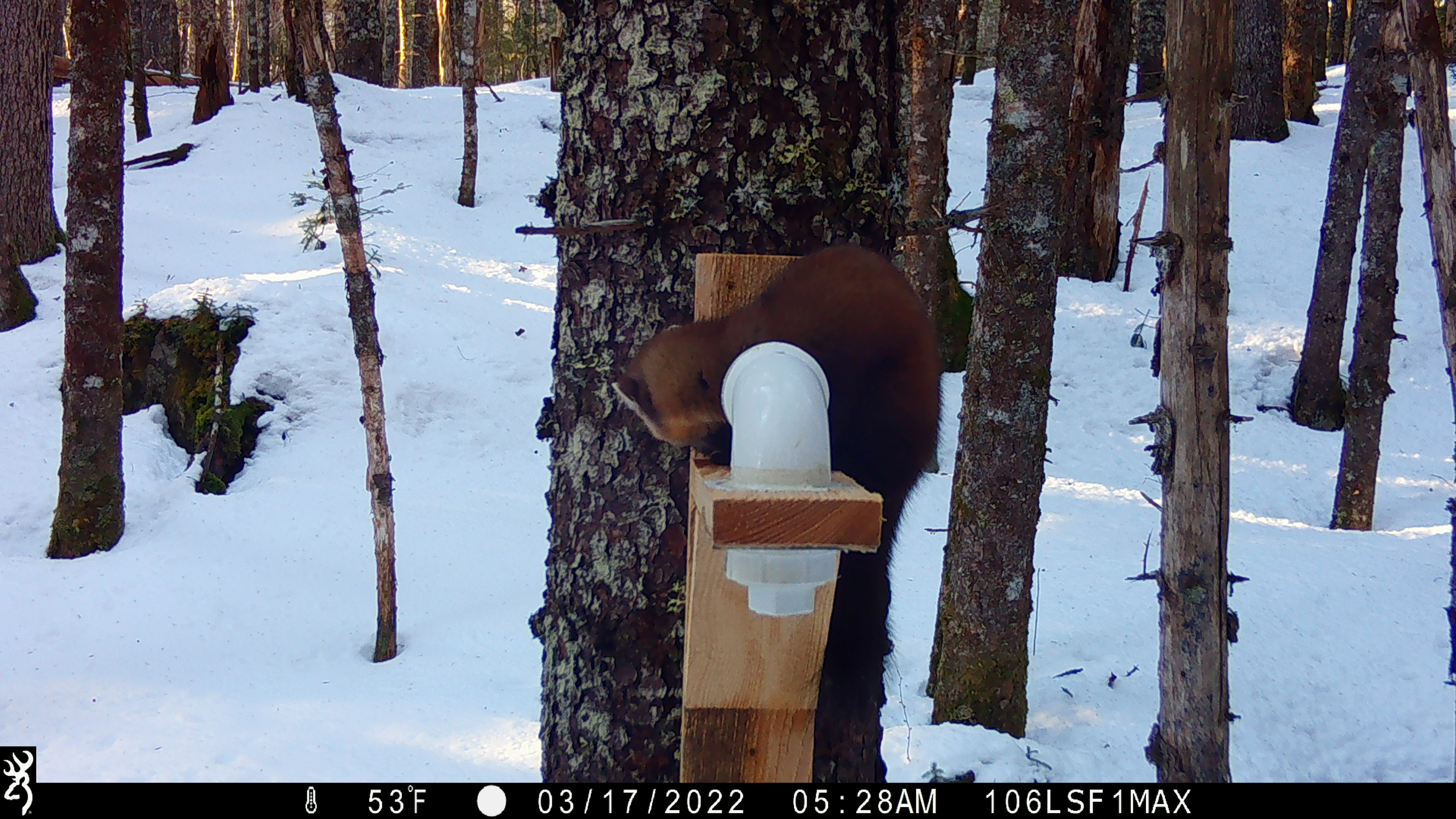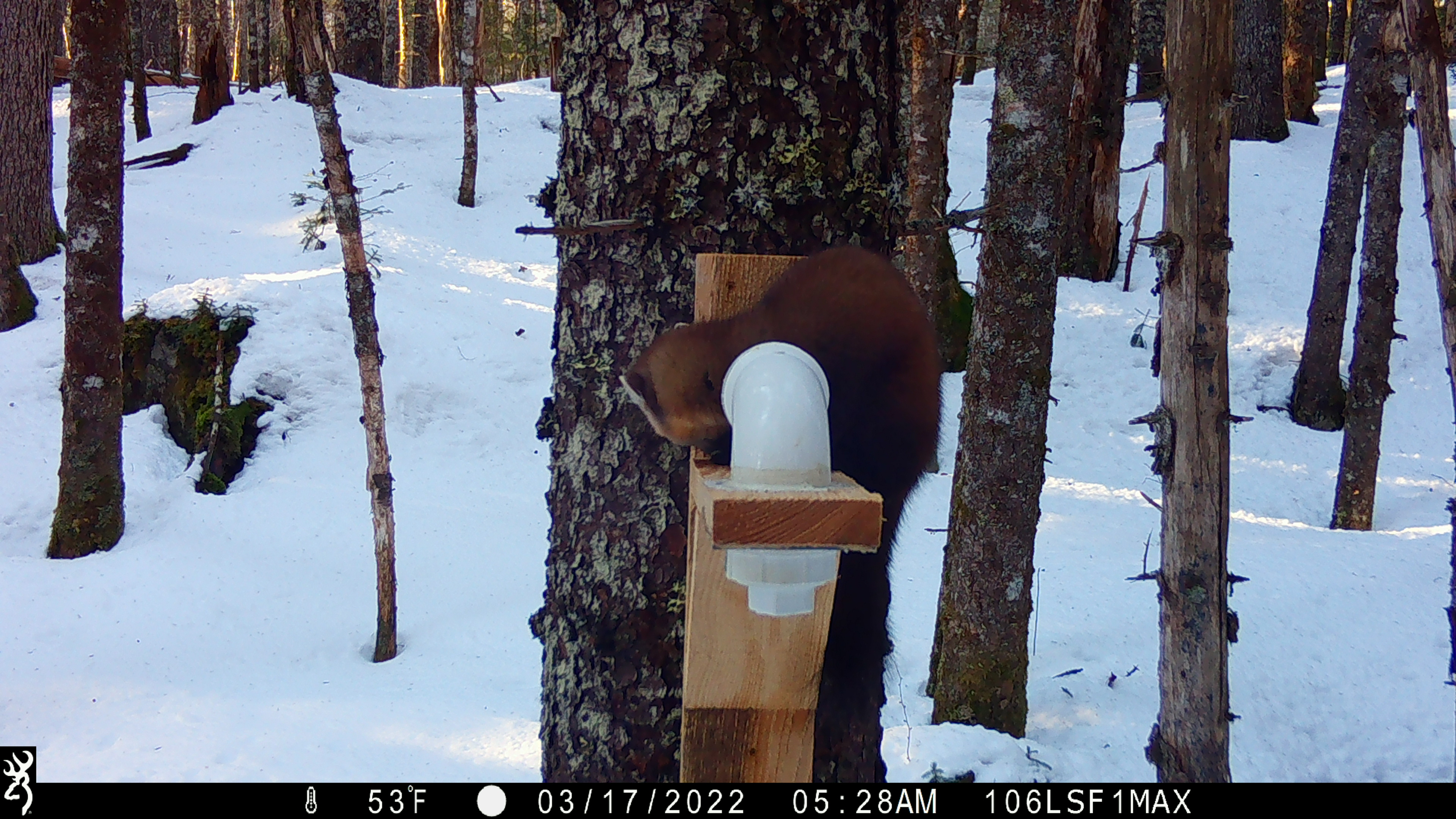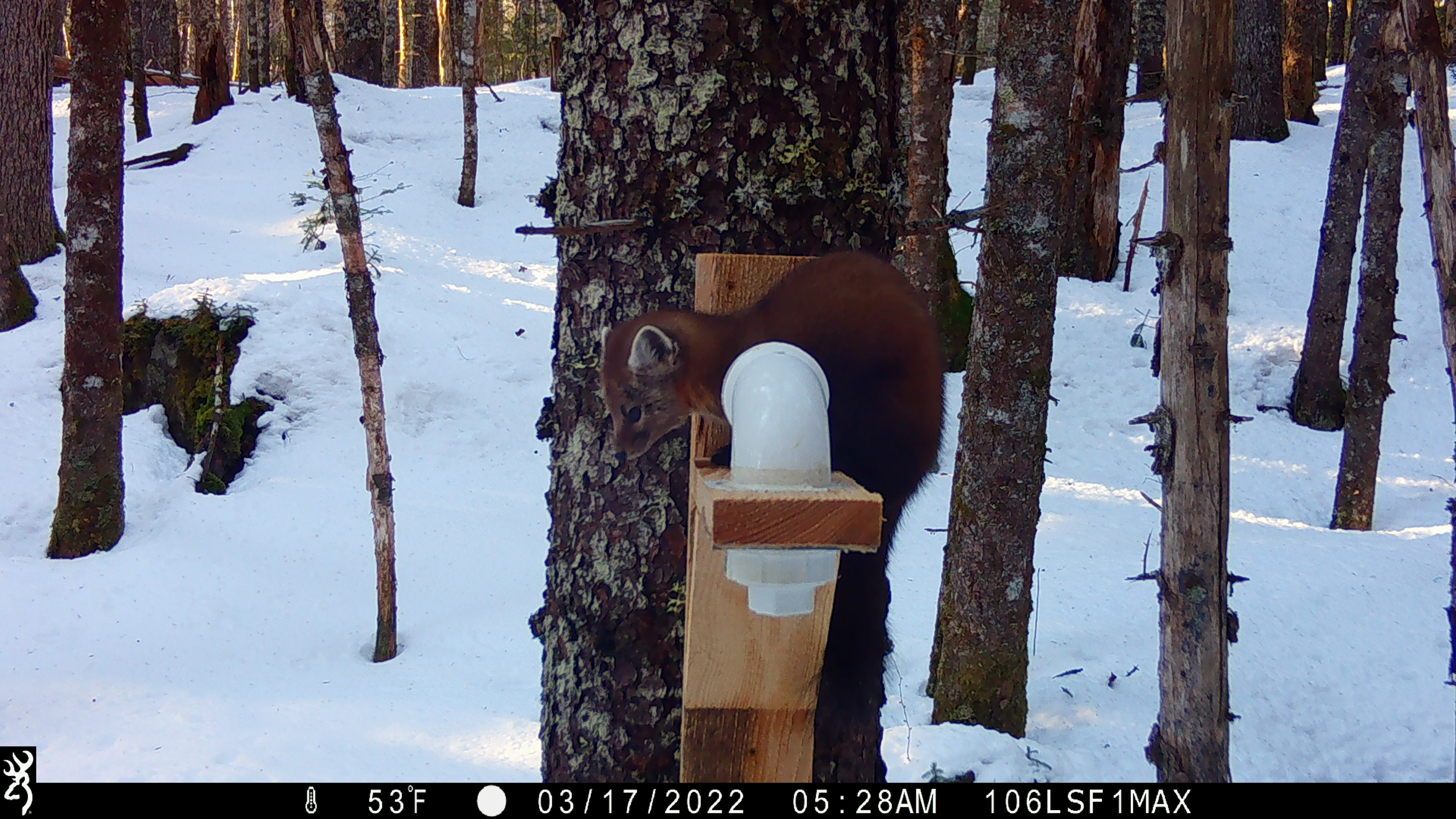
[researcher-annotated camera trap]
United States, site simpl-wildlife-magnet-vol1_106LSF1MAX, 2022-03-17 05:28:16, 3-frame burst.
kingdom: Animalia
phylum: Chordata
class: Mammalia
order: Carnivora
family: Mustelidae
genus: Martes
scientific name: Martes americana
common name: american marten